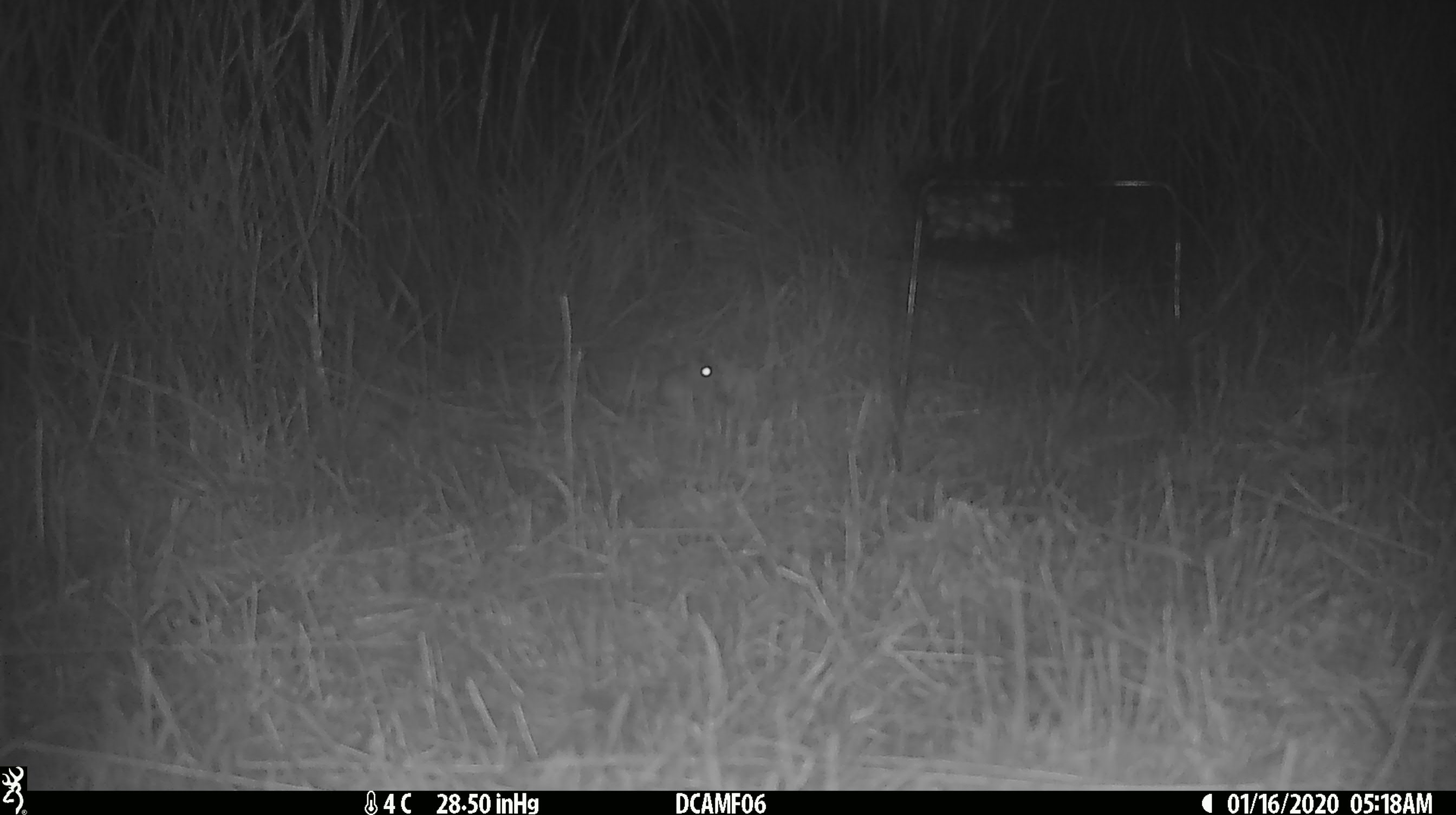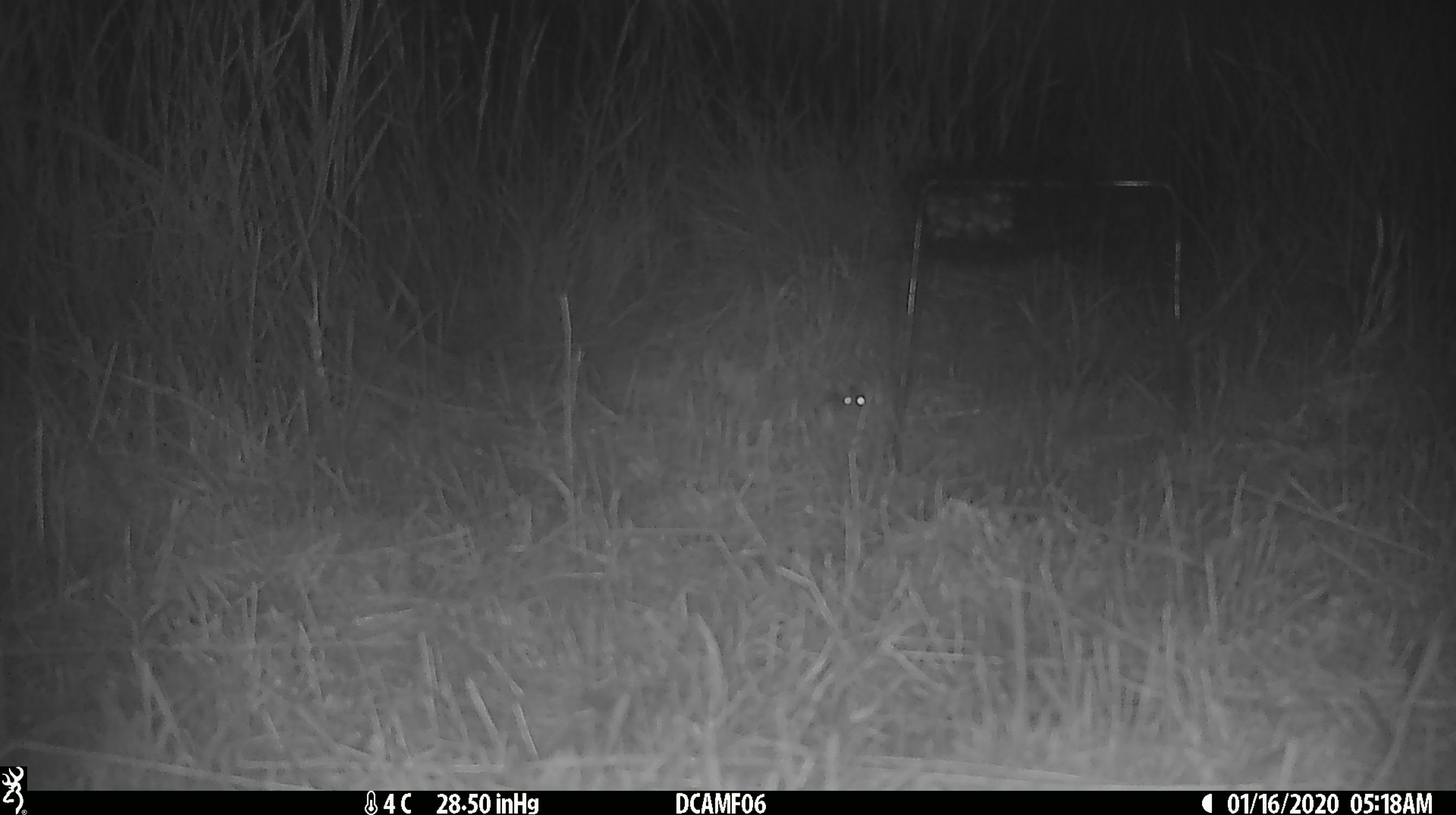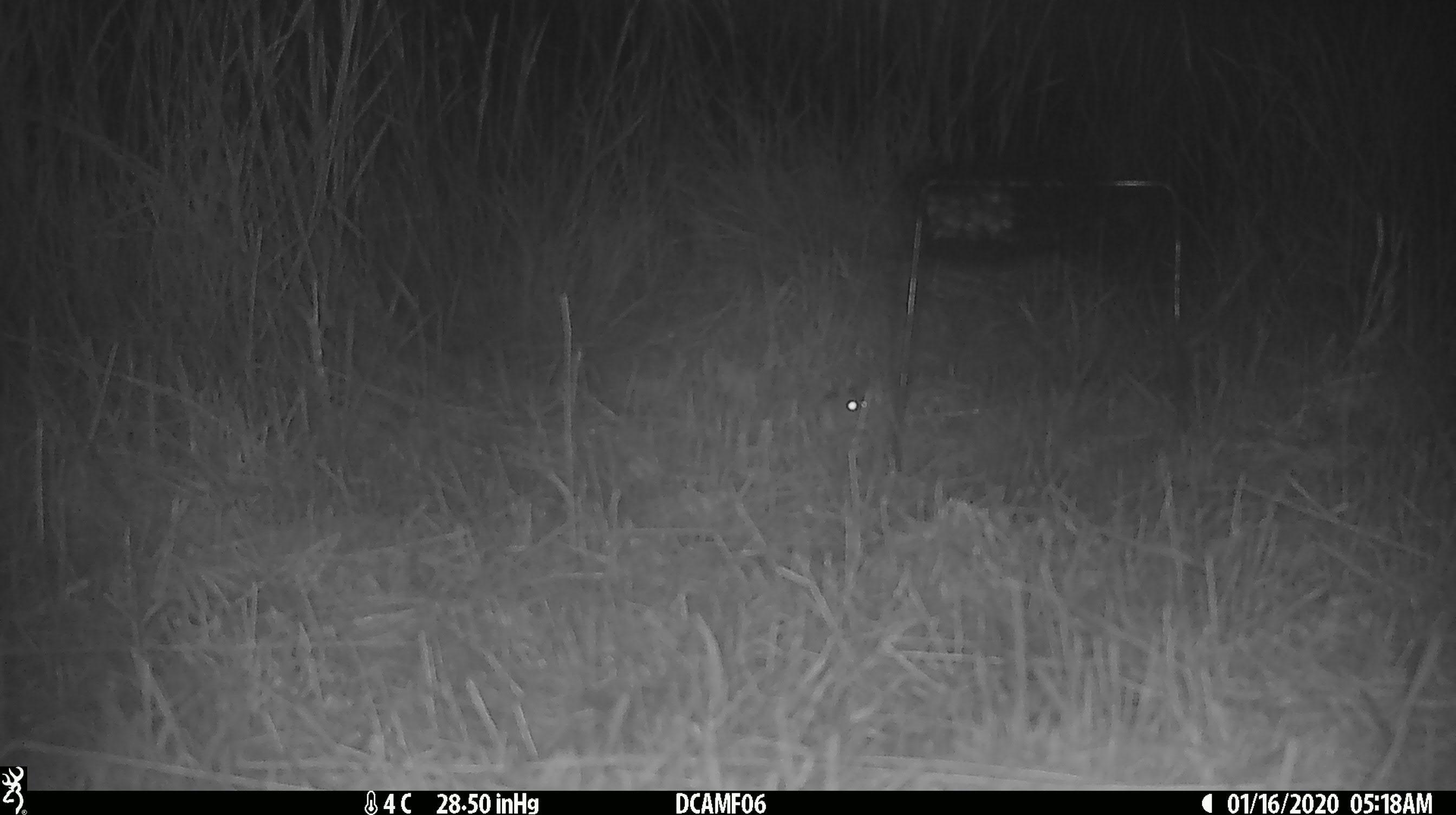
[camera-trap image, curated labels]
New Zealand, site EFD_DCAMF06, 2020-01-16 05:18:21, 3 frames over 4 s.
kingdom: Animalia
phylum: Chordata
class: Mammalia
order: Rodentia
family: Muridae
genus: Mus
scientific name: Mus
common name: mouse